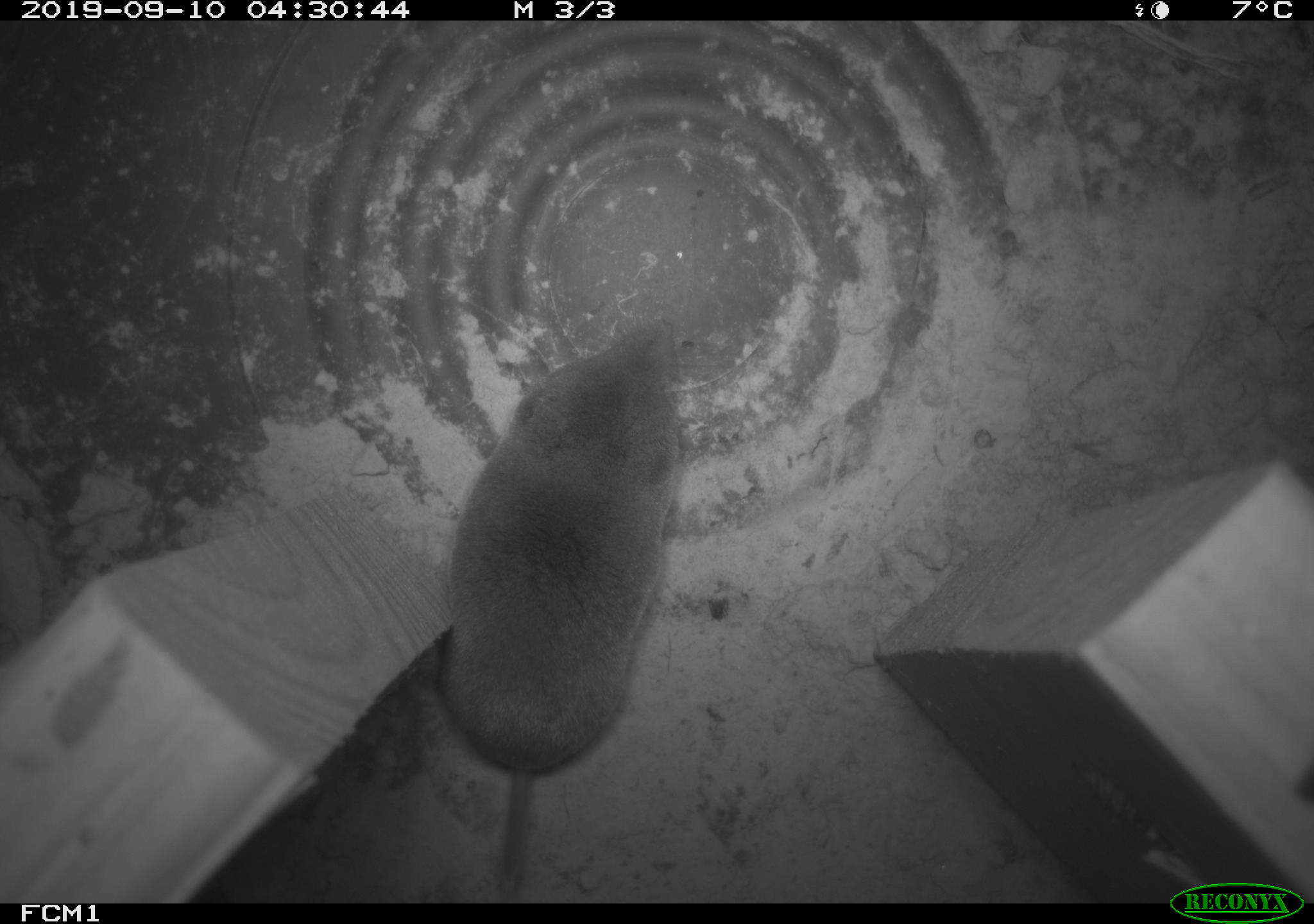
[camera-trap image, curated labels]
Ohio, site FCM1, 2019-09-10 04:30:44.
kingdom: Animalia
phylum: Chordata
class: Mammalia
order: Eulipotyphla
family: Soricidae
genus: Blarina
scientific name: Blarina brevicauda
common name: northern short-tailed shrew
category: n. short-tailed shrew